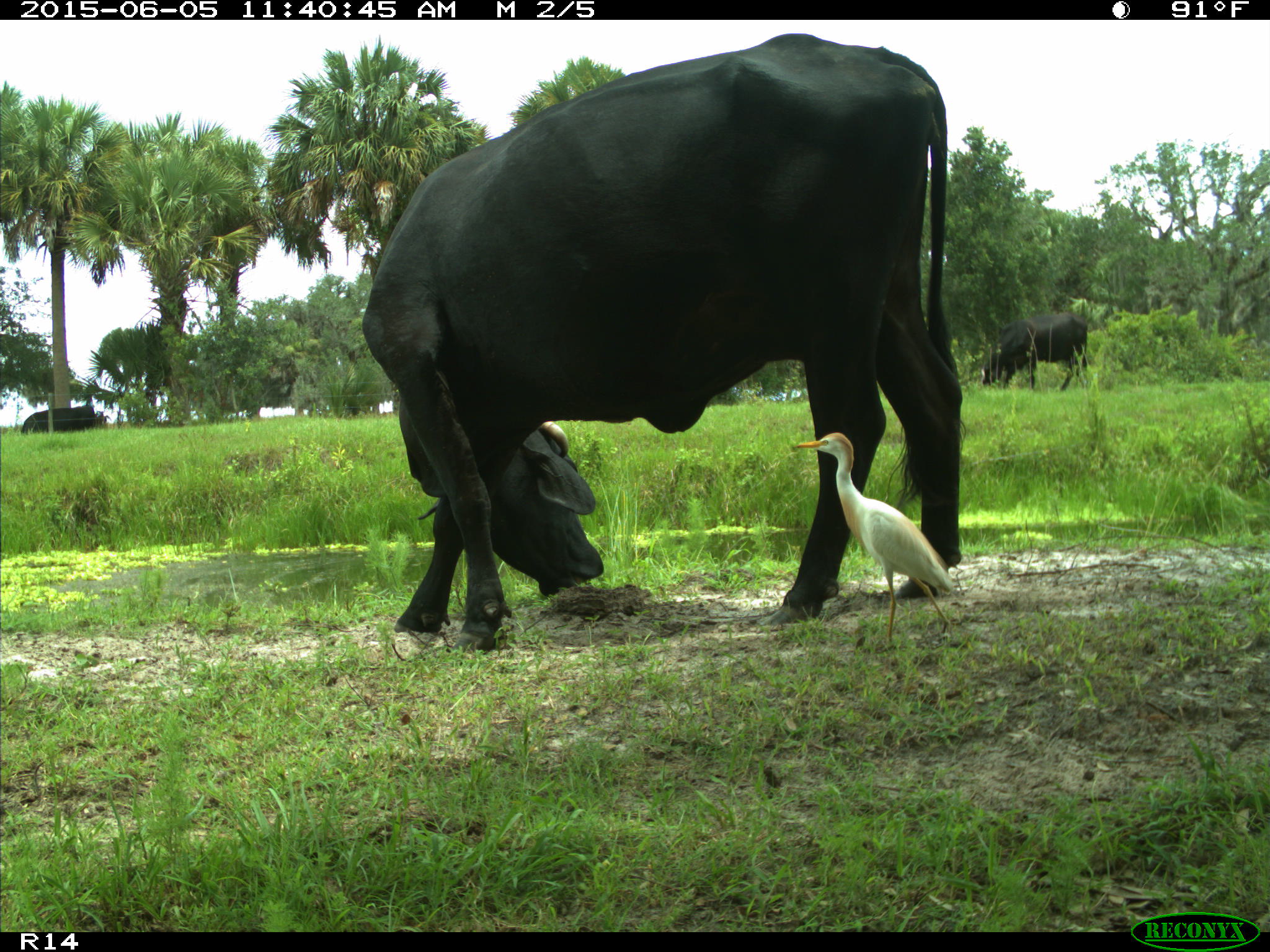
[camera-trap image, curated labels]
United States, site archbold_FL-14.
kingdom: Animalia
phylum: Chordata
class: Mammalia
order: Artiodactyla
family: Bovidae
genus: Bos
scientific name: Bos taurus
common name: domestic cow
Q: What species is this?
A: Bos taurus (domestic cow).